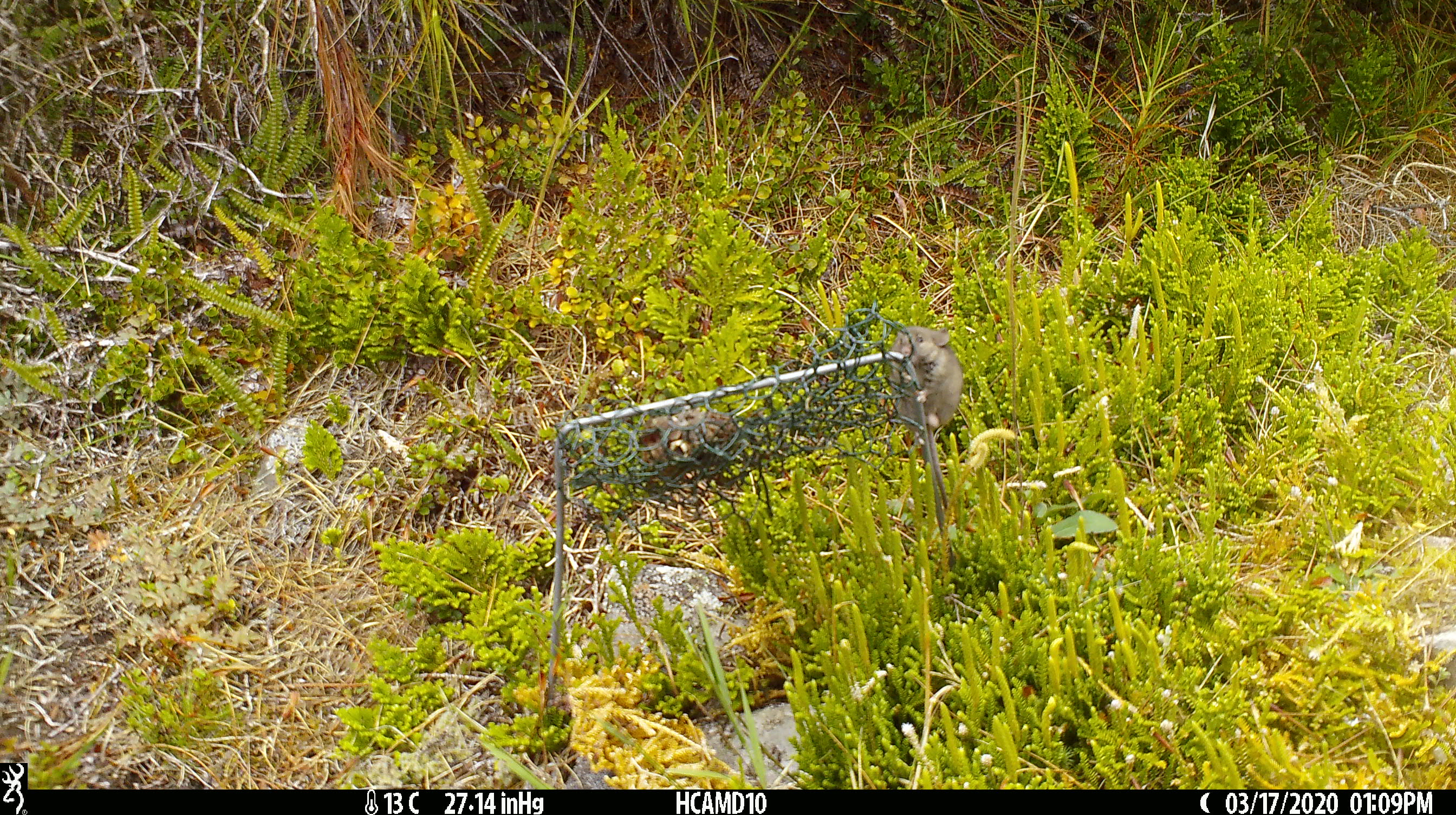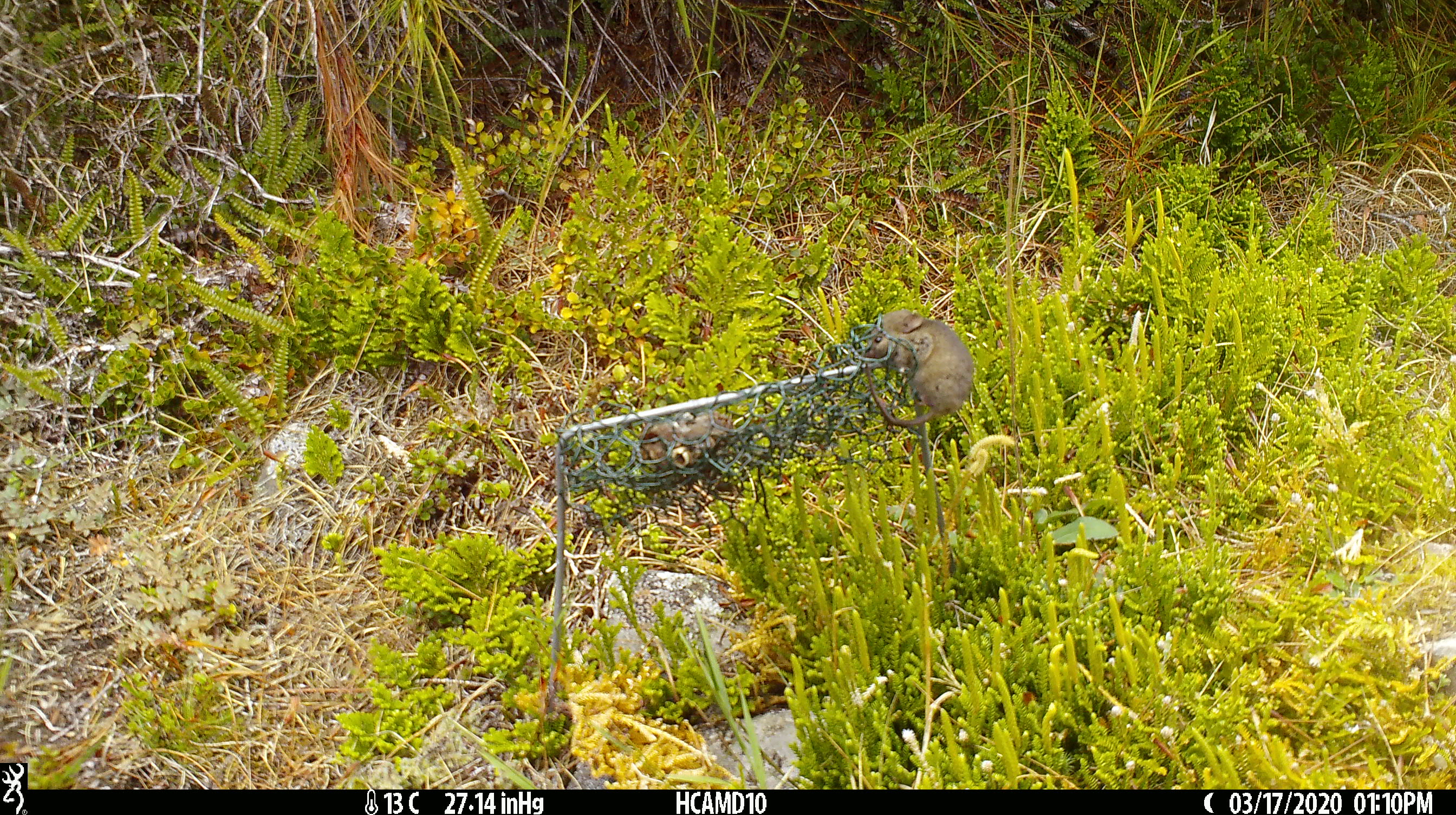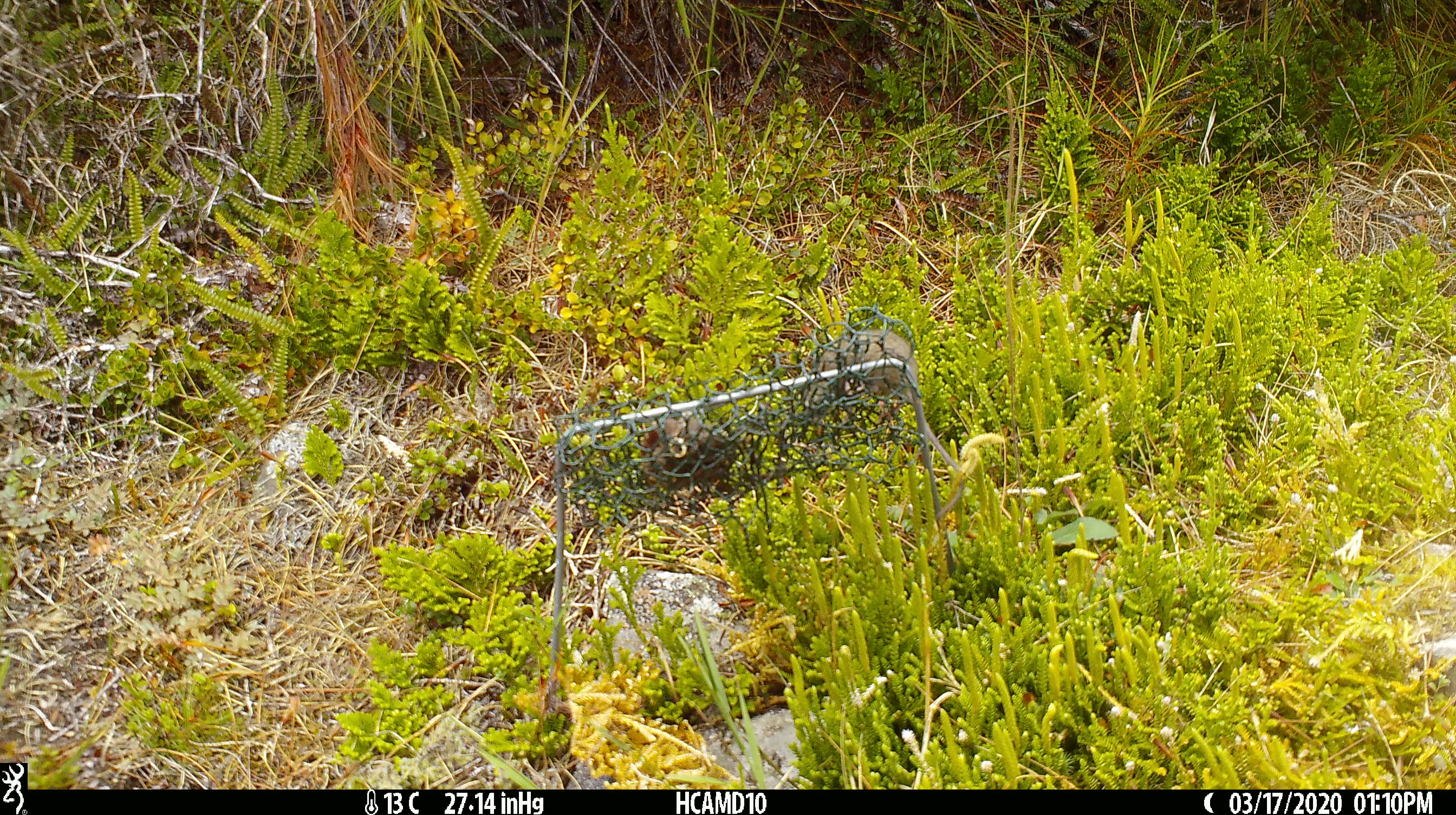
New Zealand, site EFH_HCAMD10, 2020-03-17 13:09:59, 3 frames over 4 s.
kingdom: Animalia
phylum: Chordata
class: Mammalia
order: Rodentia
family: Muridae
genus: Mus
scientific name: Mus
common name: mouse